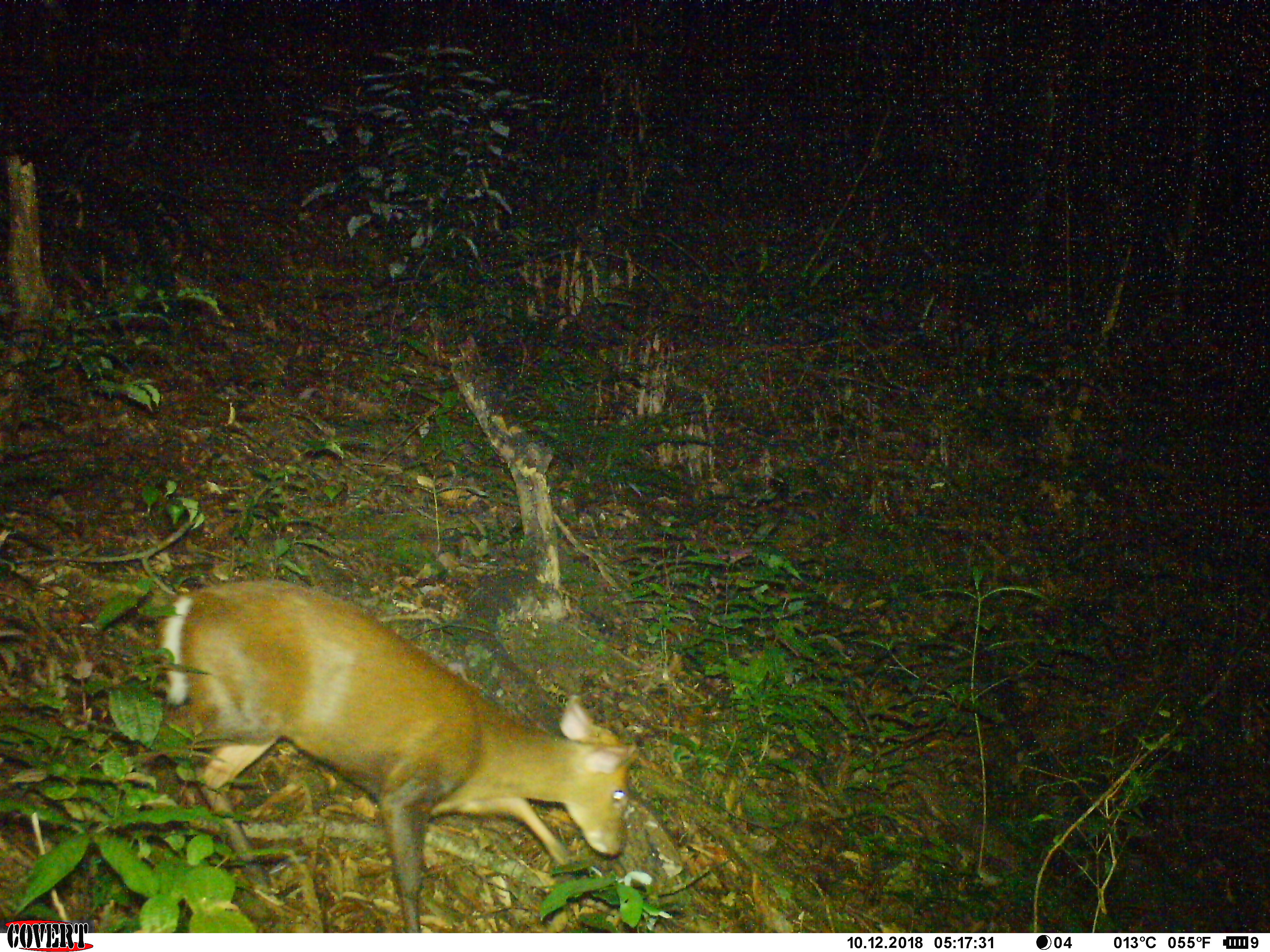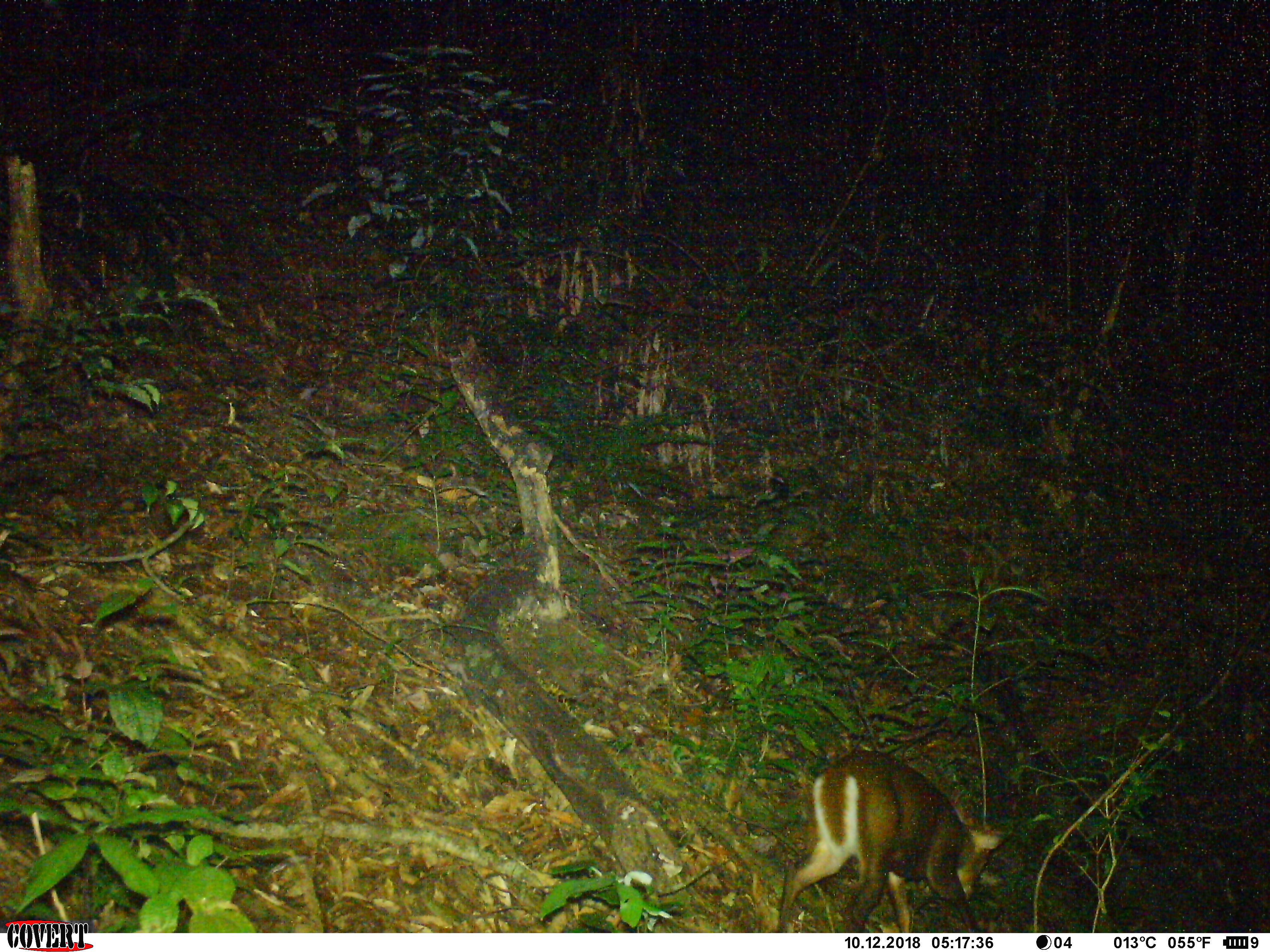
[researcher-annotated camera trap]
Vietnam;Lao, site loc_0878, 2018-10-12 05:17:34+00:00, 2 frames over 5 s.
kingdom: Animalia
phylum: Chordata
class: Mammalia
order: Artiodactyla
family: Cervidae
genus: Muntiacus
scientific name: Muntiacus rooseveltorum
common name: roosevelt's muntjac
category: roosevelts muntjac group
Roosevelts muntjac group (roosevelt's muntjac) (Muntiacus rooseveltorum). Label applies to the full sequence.